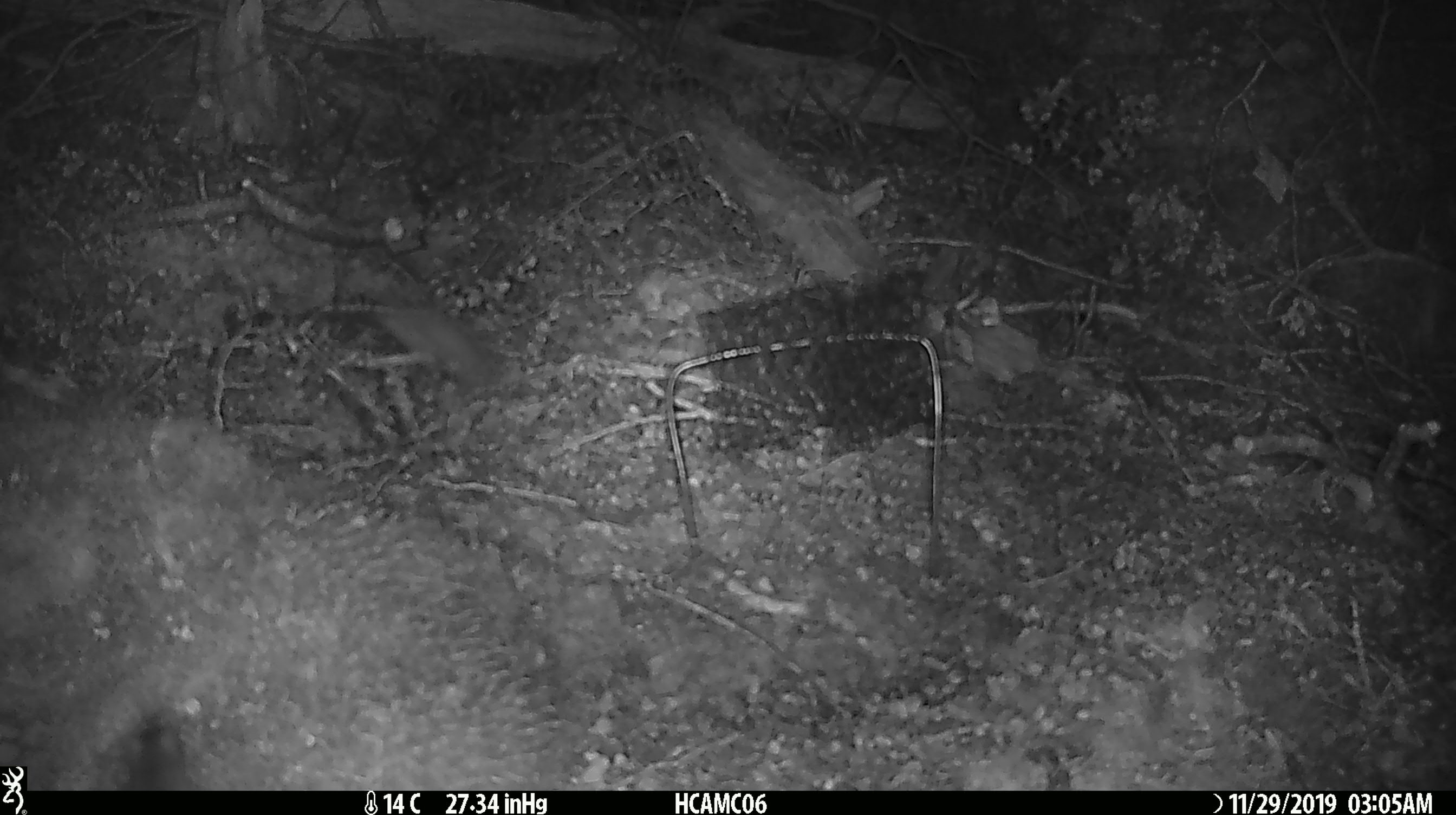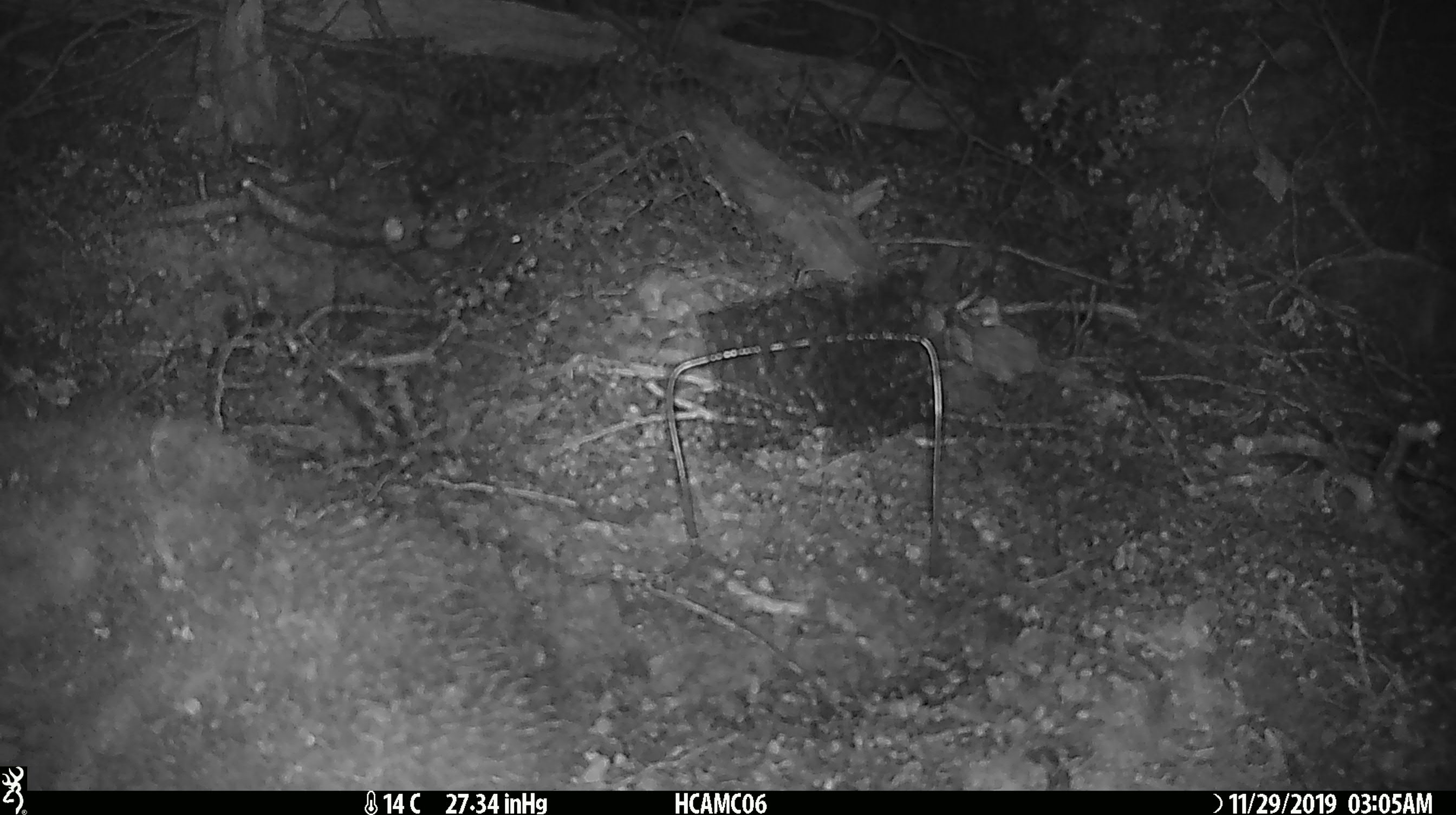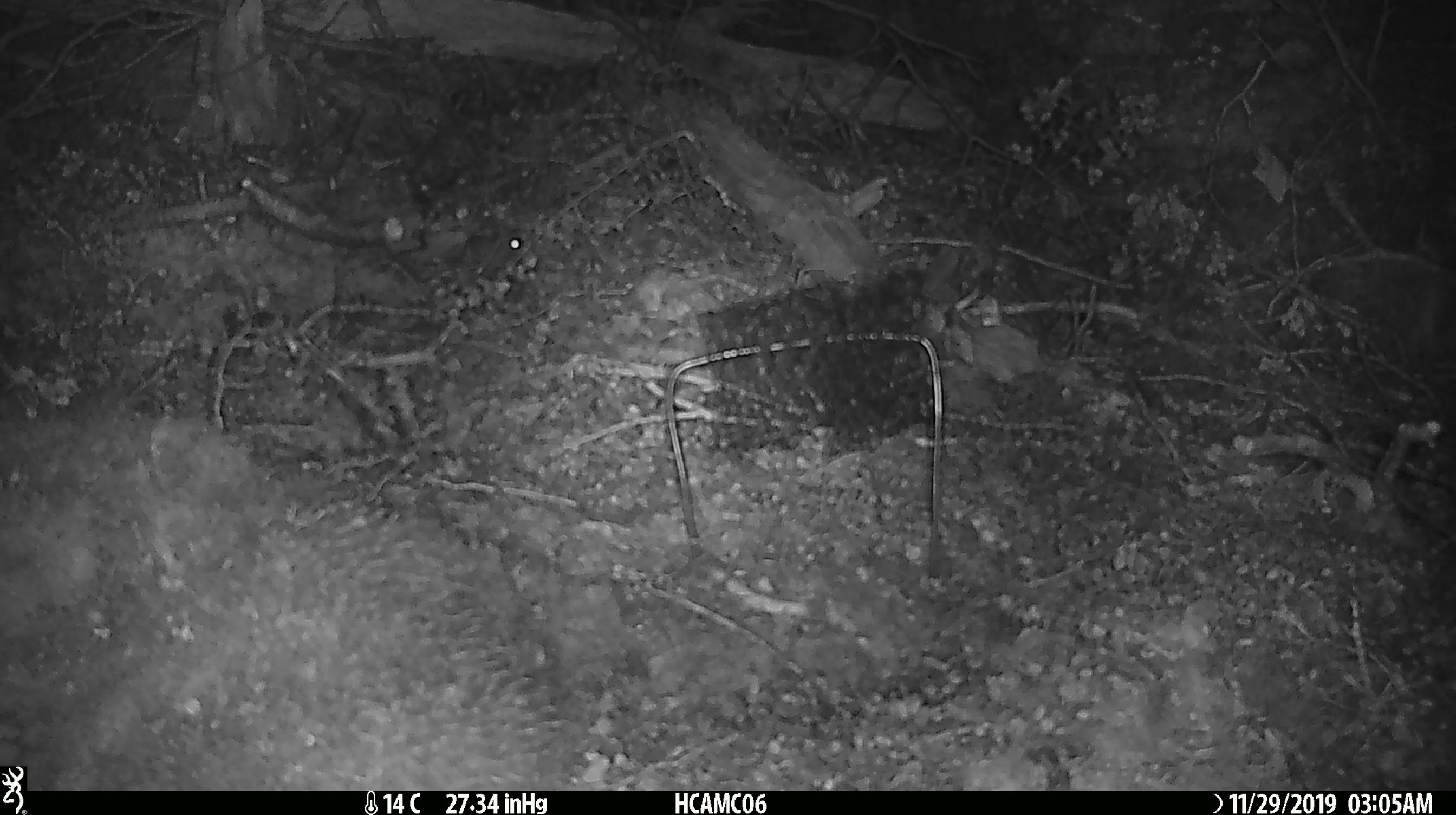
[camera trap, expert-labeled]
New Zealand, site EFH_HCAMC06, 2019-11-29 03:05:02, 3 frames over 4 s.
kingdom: Animalia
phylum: Chordata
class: Mammalia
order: Rodentia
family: Muridae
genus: Mus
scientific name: Mus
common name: mouse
Mouse (Mus).